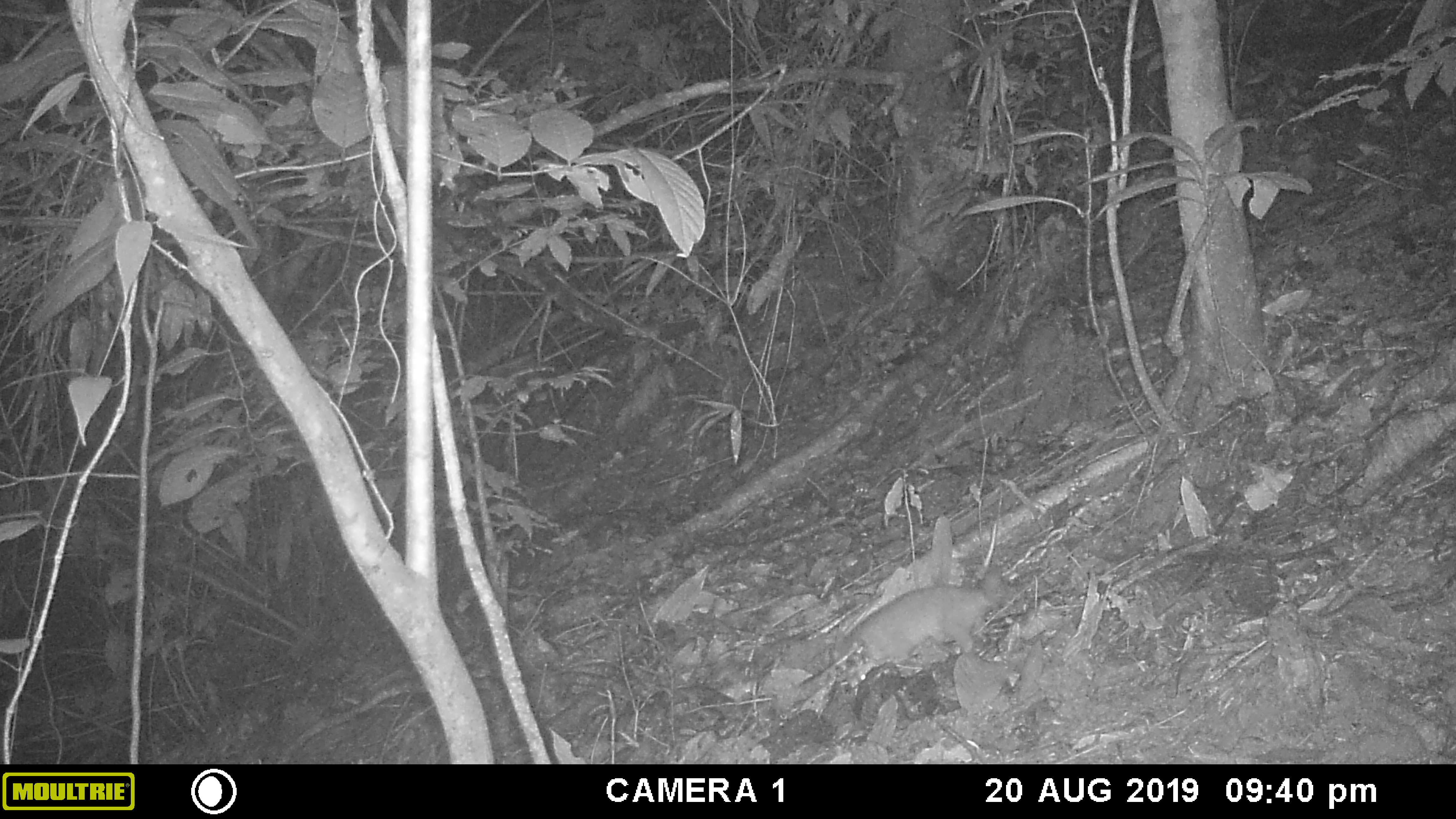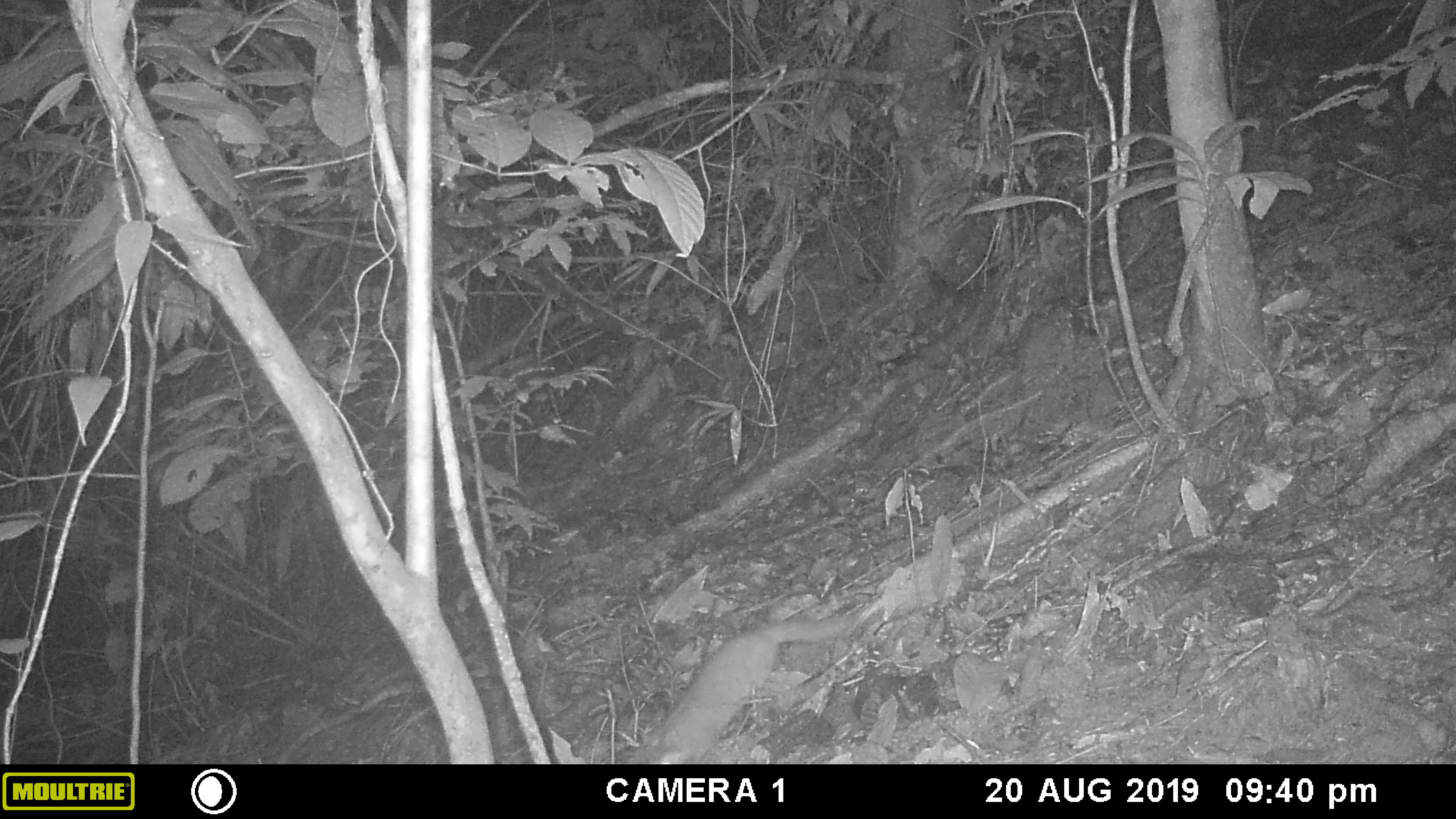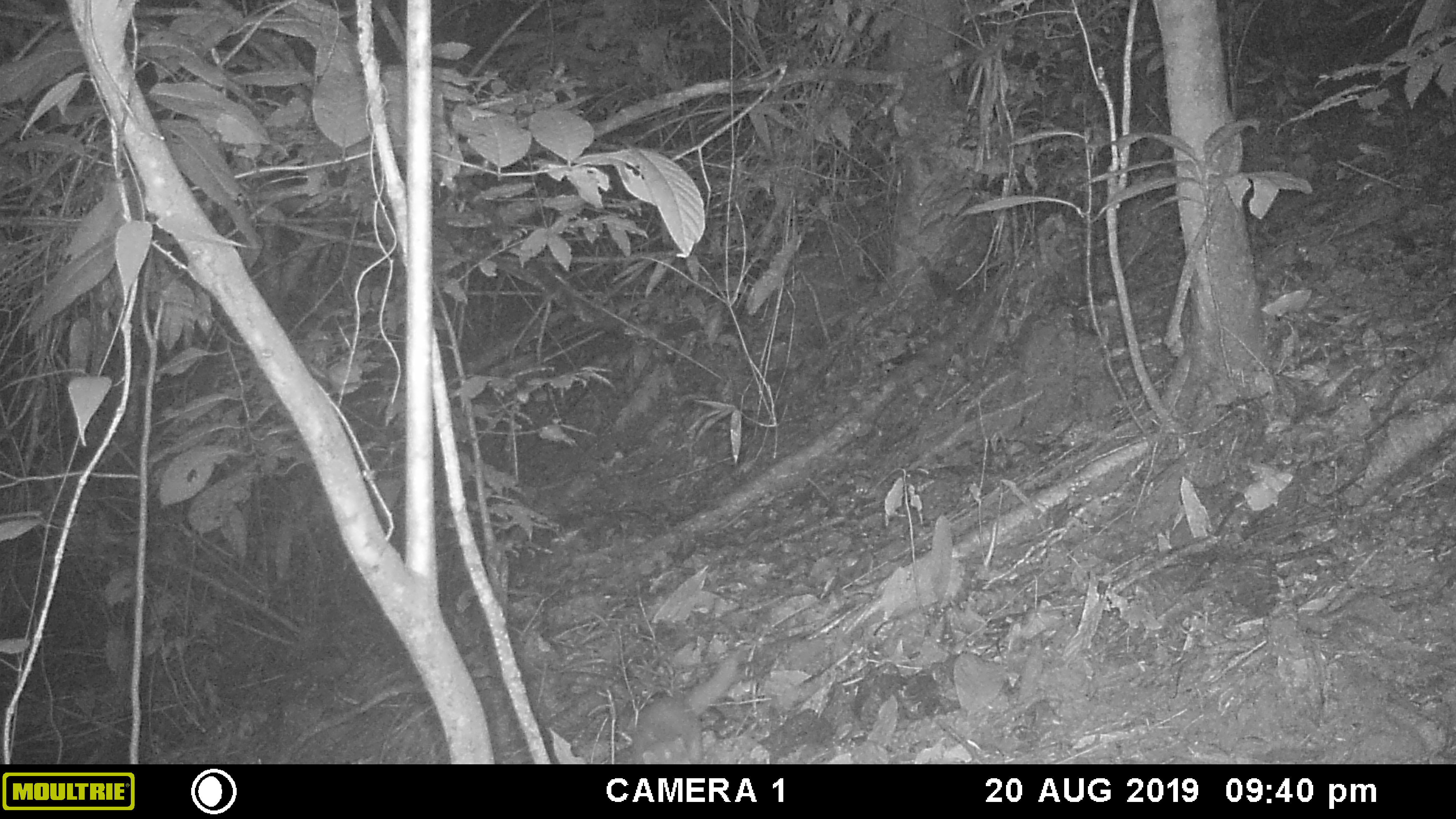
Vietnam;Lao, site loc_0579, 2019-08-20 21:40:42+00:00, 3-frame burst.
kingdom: Animalia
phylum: Chordata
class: Mammalia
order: Carnivora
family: Mustelidae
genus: Melogale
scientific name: Melogale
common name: ferret badger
Ferret badger (Melogale). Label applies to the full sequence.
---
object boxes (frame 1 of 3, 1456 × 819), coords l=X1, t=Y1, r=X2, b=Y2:
ferret badger: l=848, t=581, r=1019, b=671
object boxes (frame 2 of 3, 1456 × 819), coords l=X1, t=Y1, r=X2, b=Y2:
ferret badger: l=625, t=614, r=848, b=759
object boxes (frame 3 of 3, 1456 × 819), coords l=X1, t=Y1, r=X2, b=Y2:
ferret badger: l=612, t=695, r=705, b=763